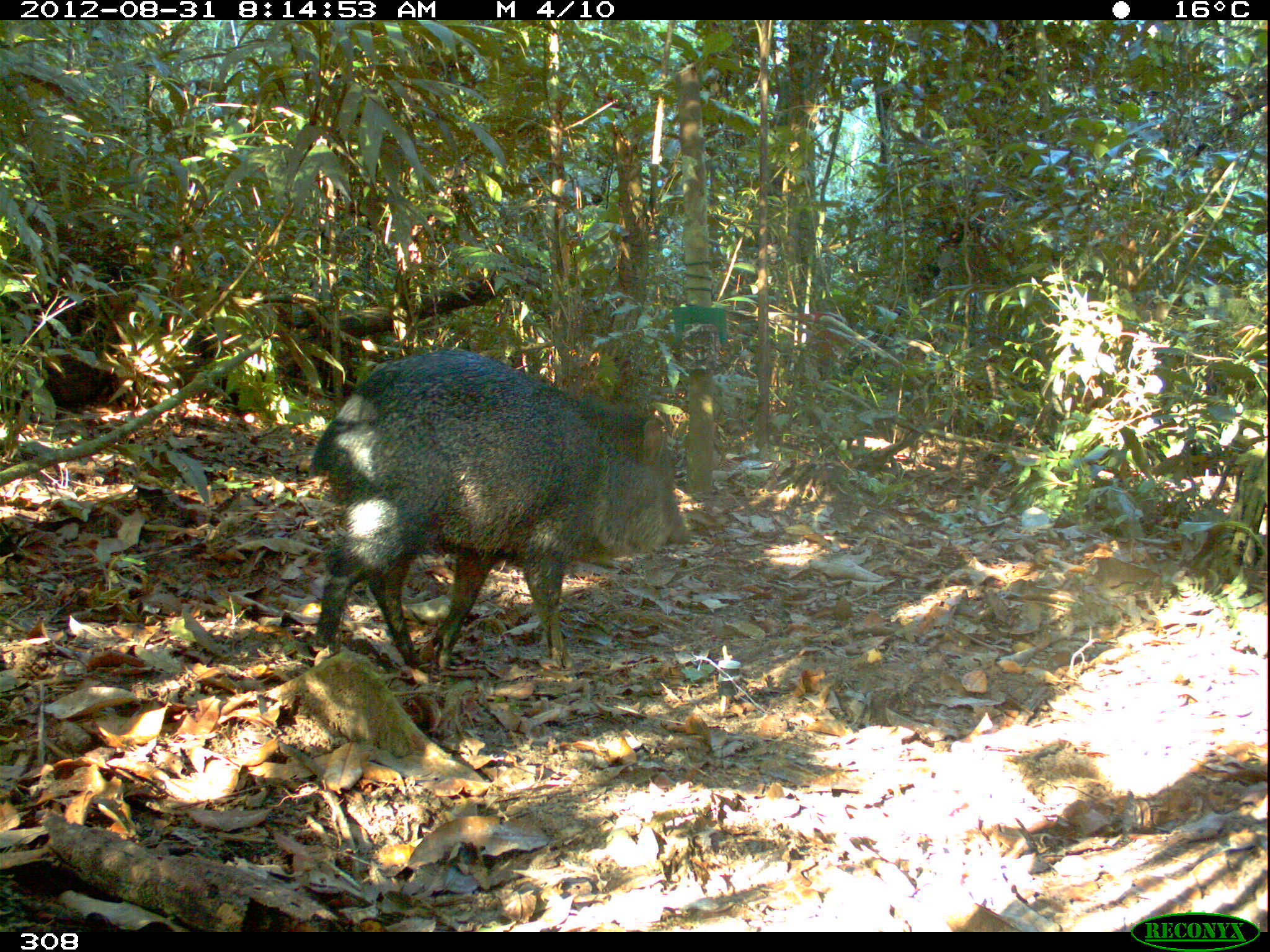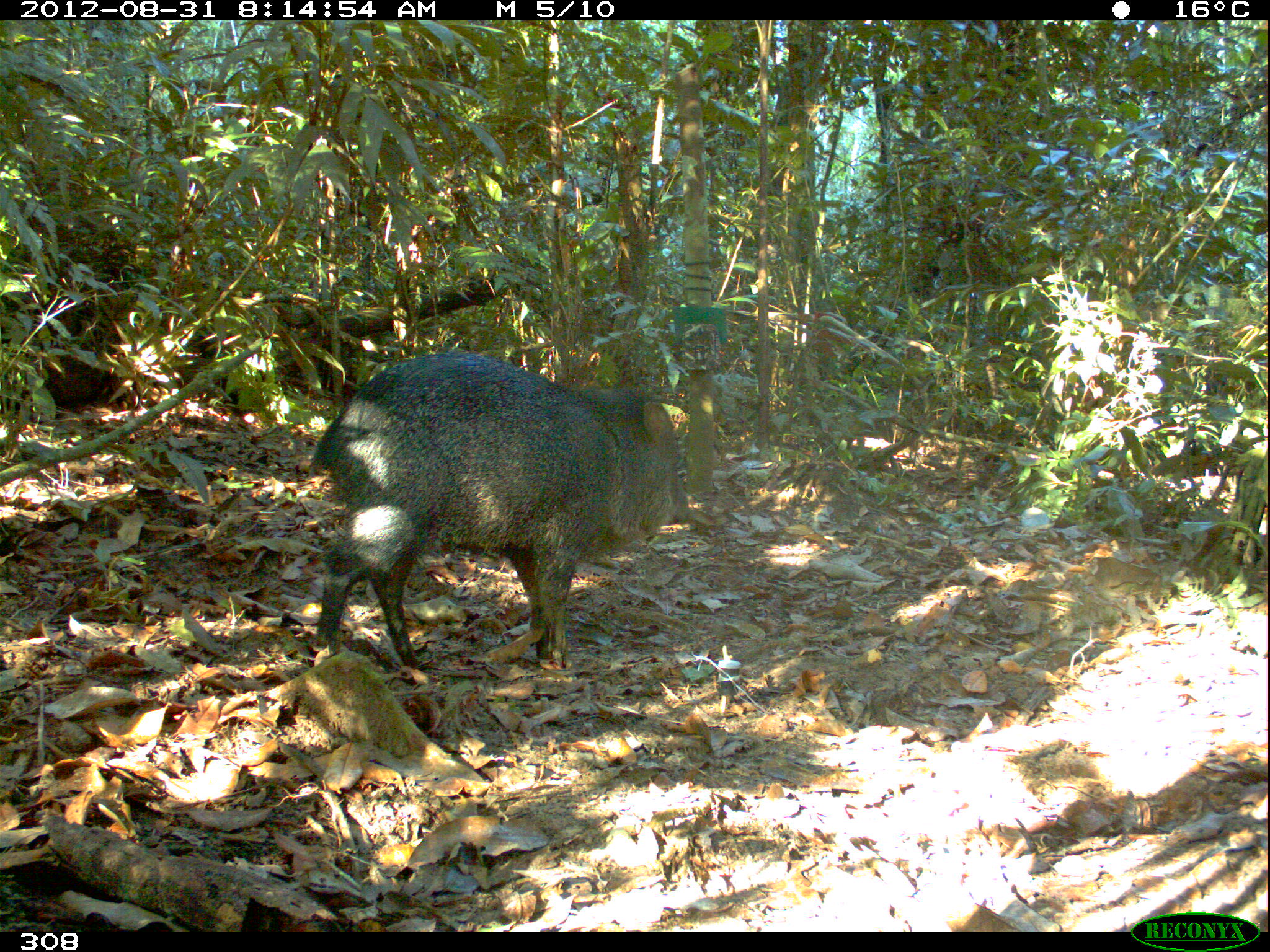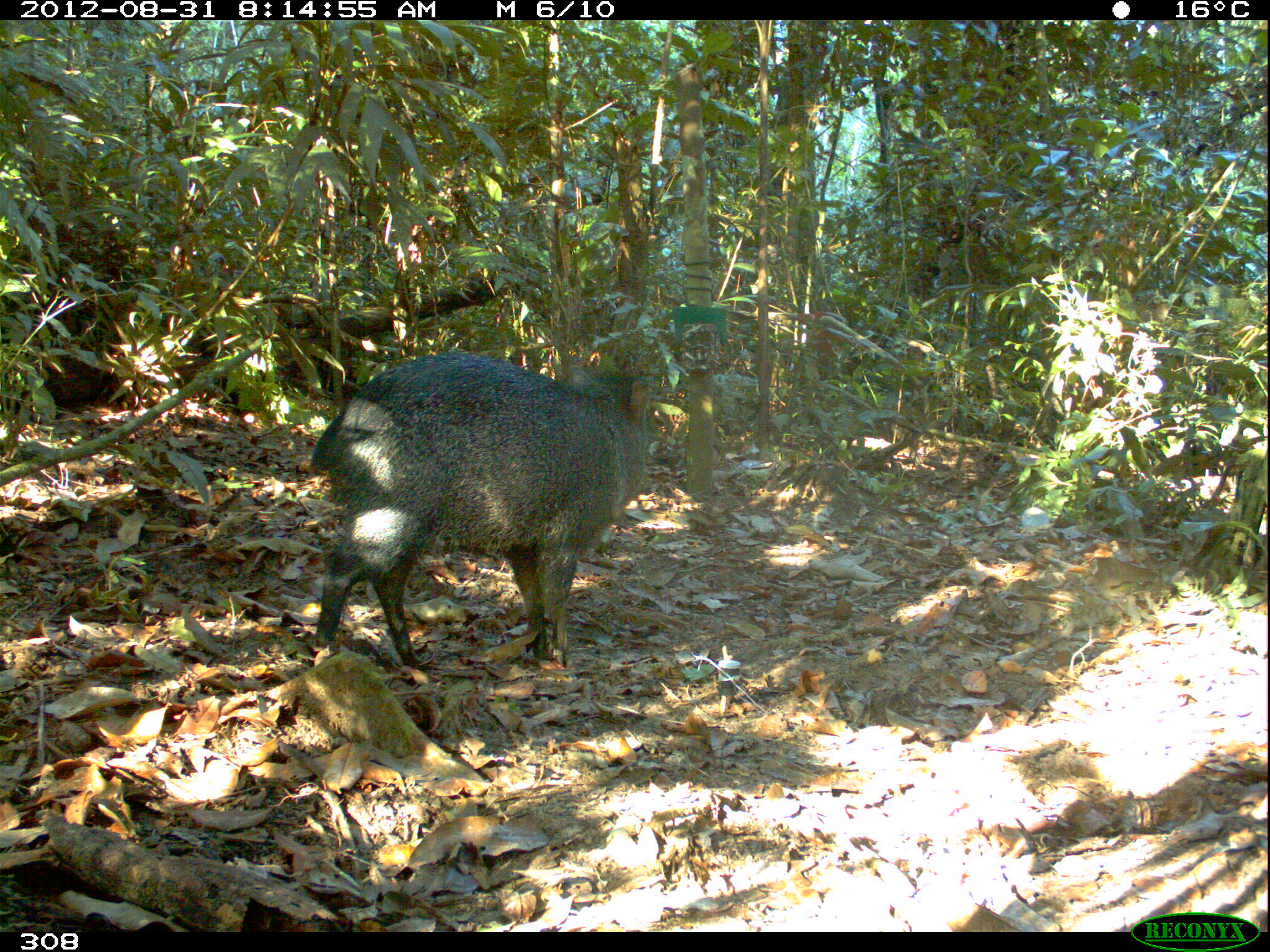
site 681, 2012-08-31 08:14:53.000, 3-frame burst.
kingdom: Animalia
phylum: Chordata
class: Mammalia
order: Artiodactyla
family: Tayassuidae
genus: Pecari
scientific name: Pecari tajacu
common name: collared peccary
Pecari tajacu (collared peccary).